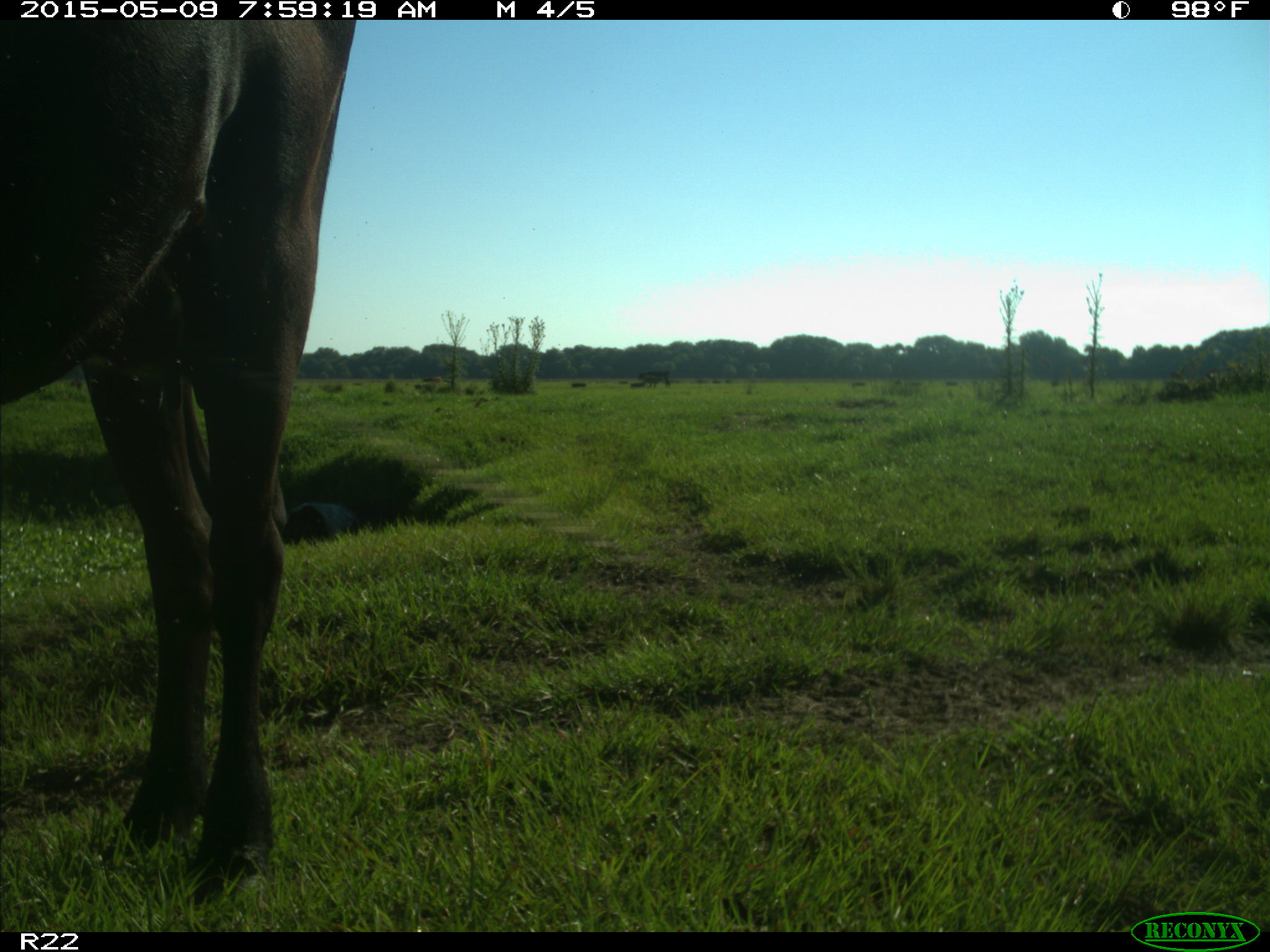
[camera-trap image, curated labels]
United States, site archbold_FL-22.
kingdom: Animalia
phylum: Chordata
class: Mammalia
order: Artiodactyla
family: Bovidae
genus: Bos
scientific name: Bos taurus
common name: domestic cow